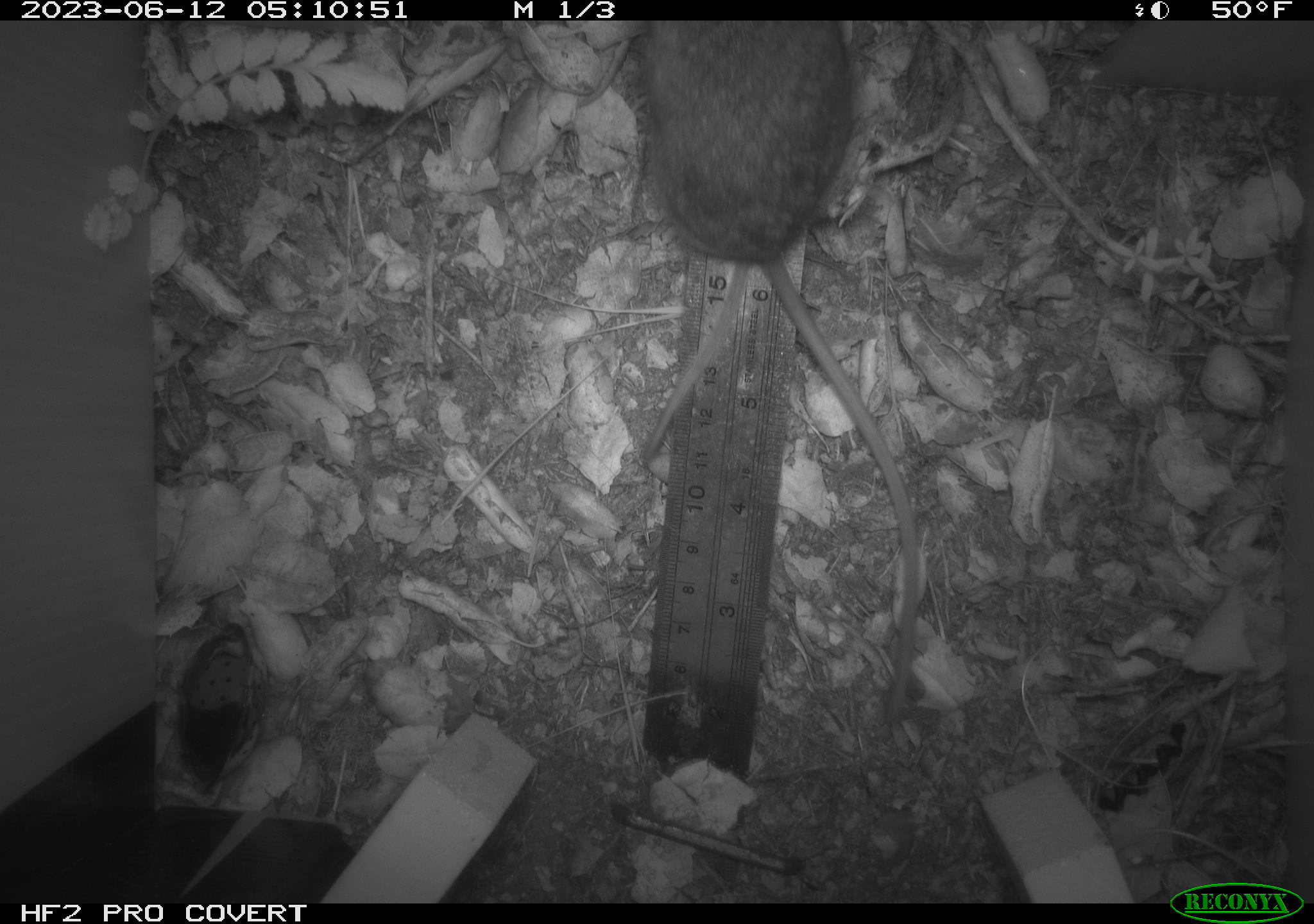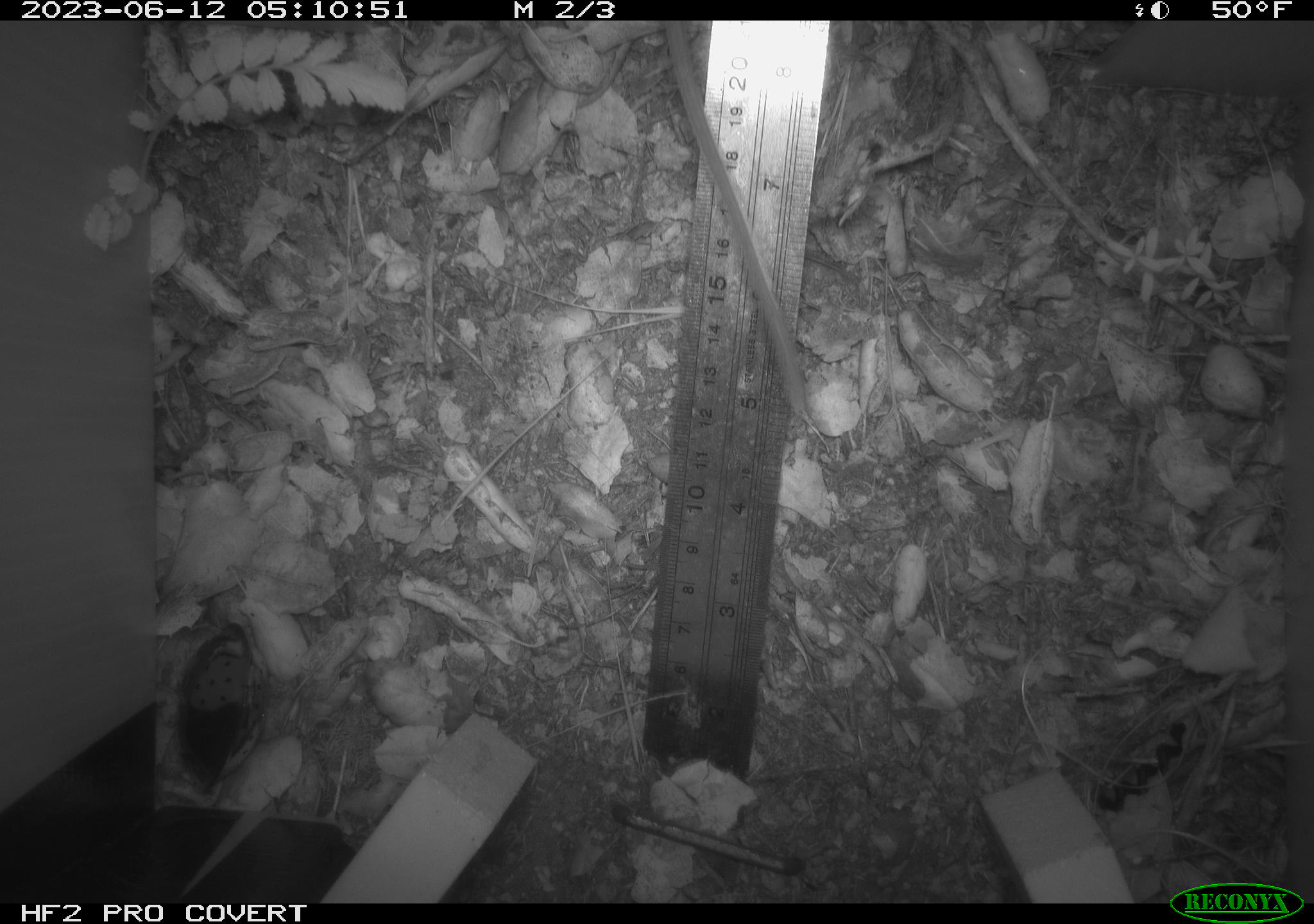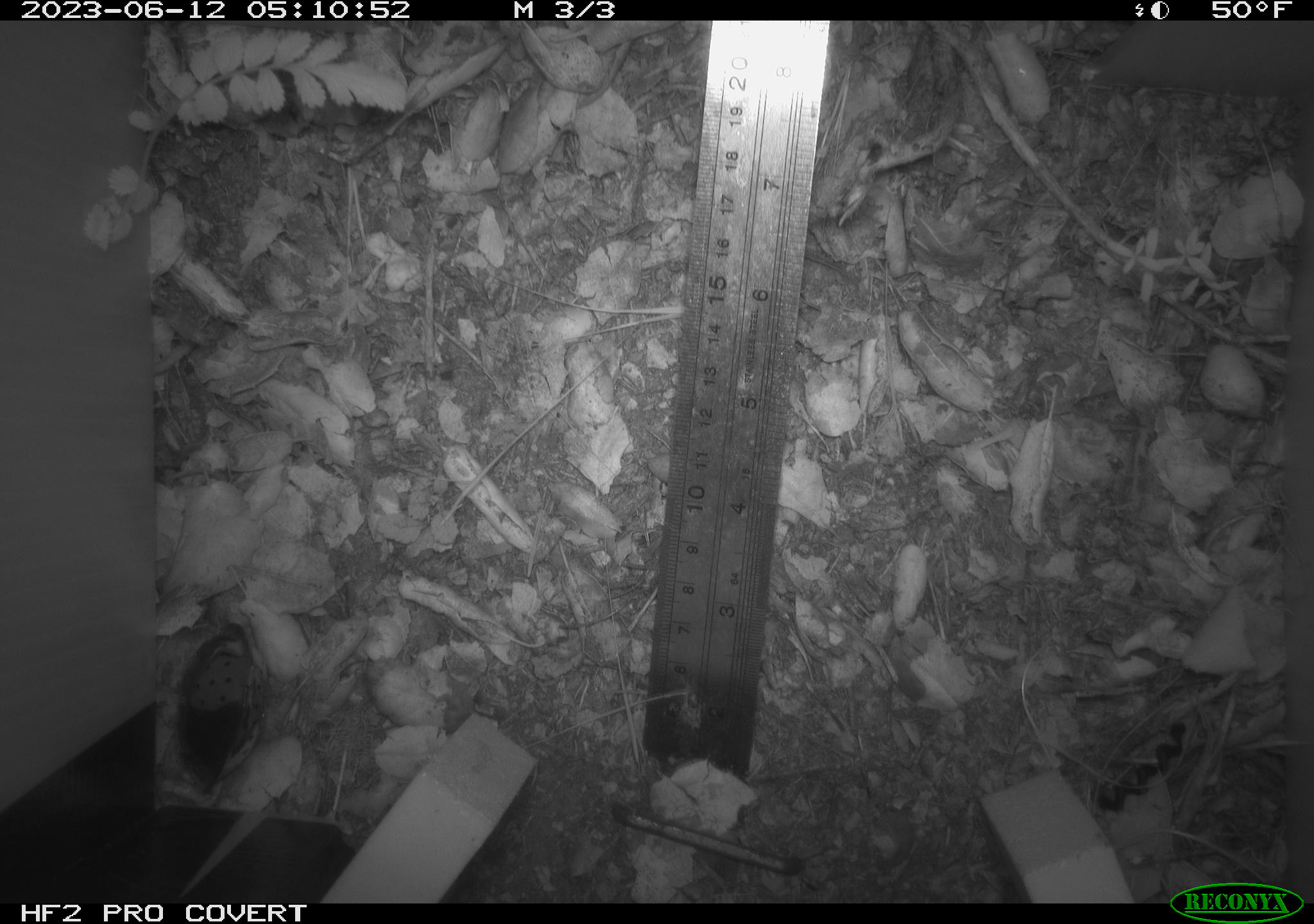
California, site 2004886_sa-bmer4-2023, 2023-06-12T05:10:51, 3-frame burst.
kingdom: Animalia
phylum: Chordata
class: Mammalia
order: Rodentia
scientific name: Rodentia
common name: mouse species